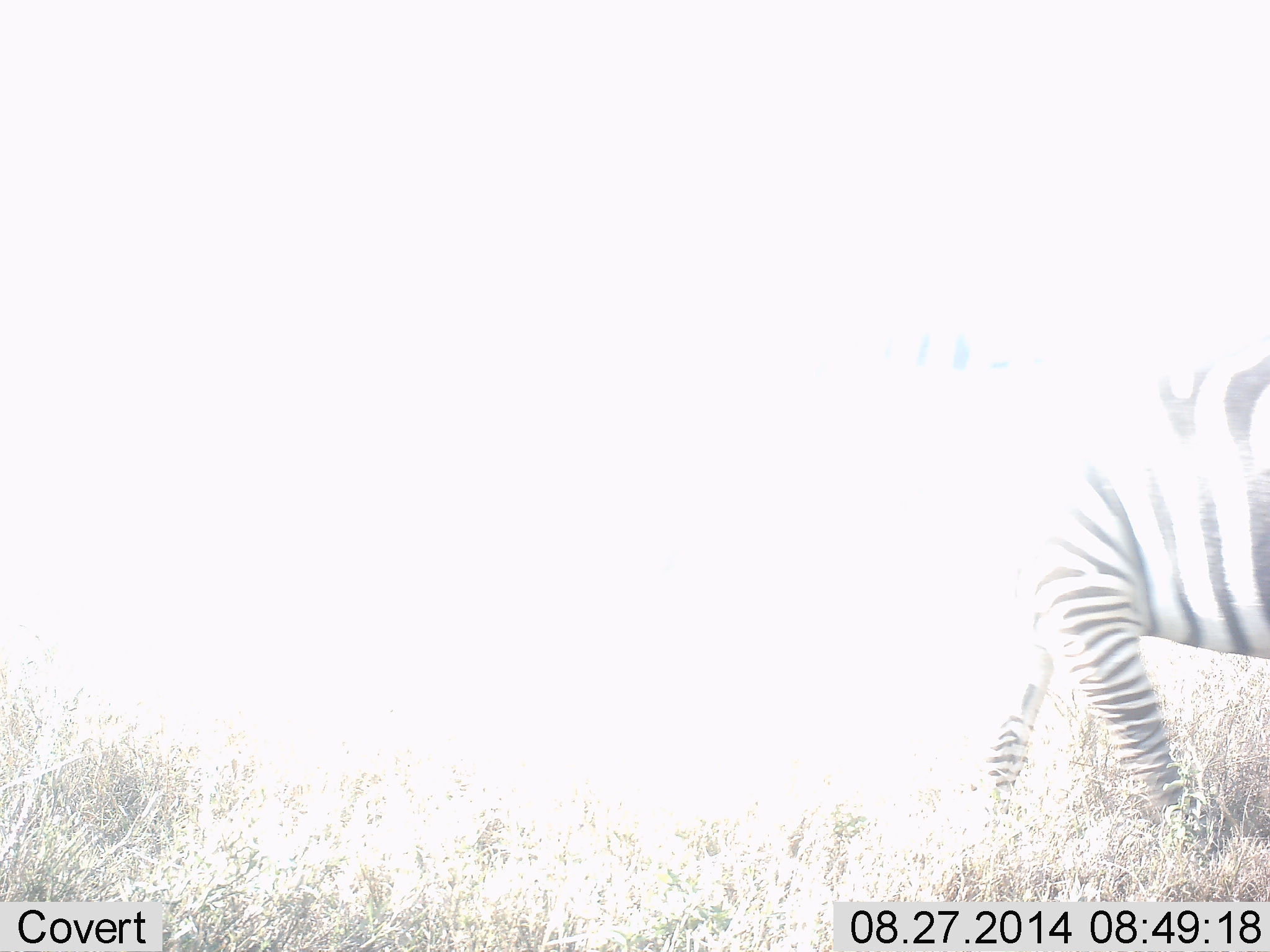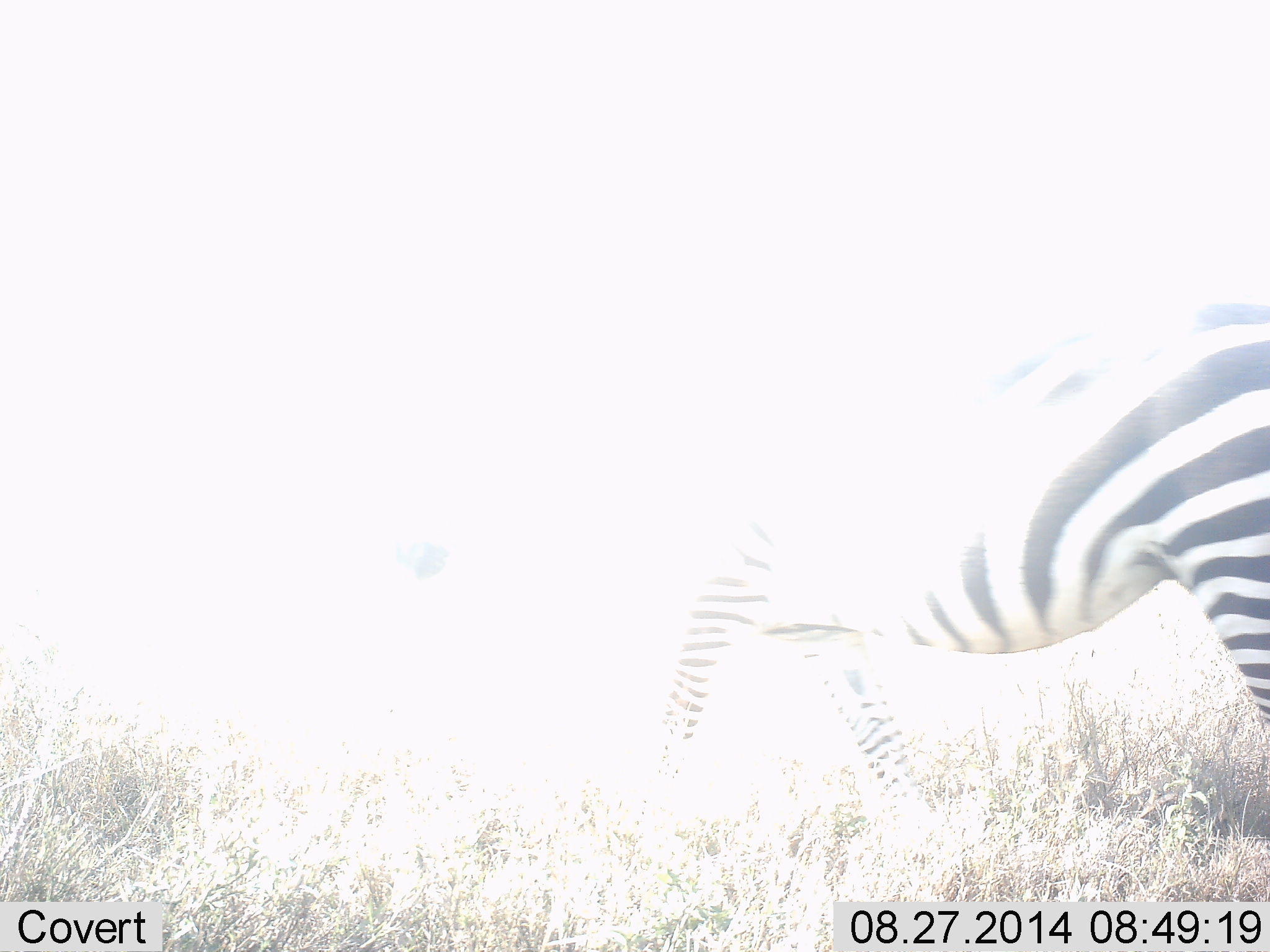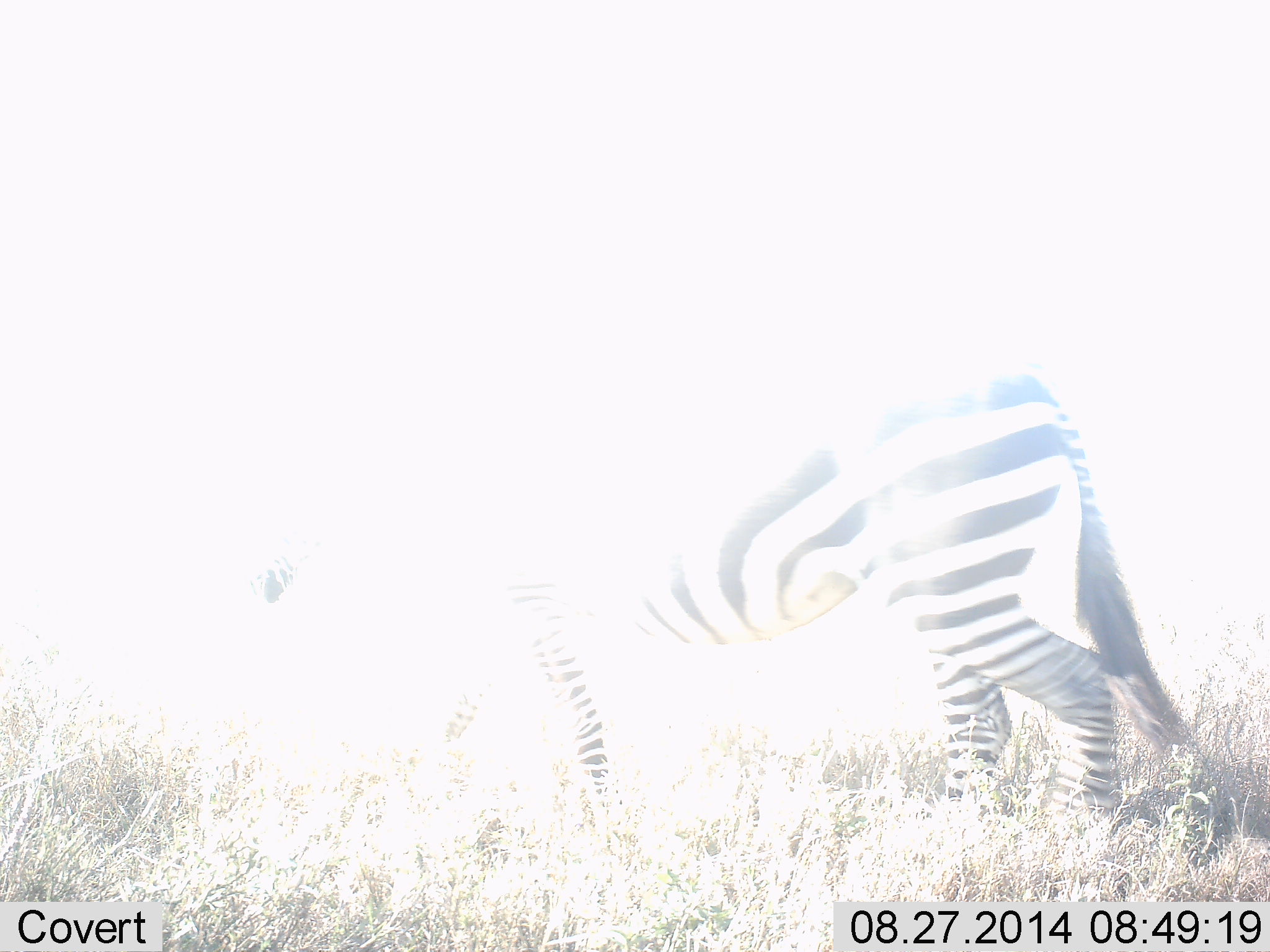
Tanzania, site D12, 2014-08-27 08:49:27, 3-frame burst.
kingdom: Animalia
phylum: Chordata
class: Mammalia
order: Perissodactyla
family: Equidae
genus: Equus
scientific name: Equus quagga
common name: plains zebra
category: zebra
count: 1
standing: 20%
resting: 0%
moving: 80%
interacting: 0%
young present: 0%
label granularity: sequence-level